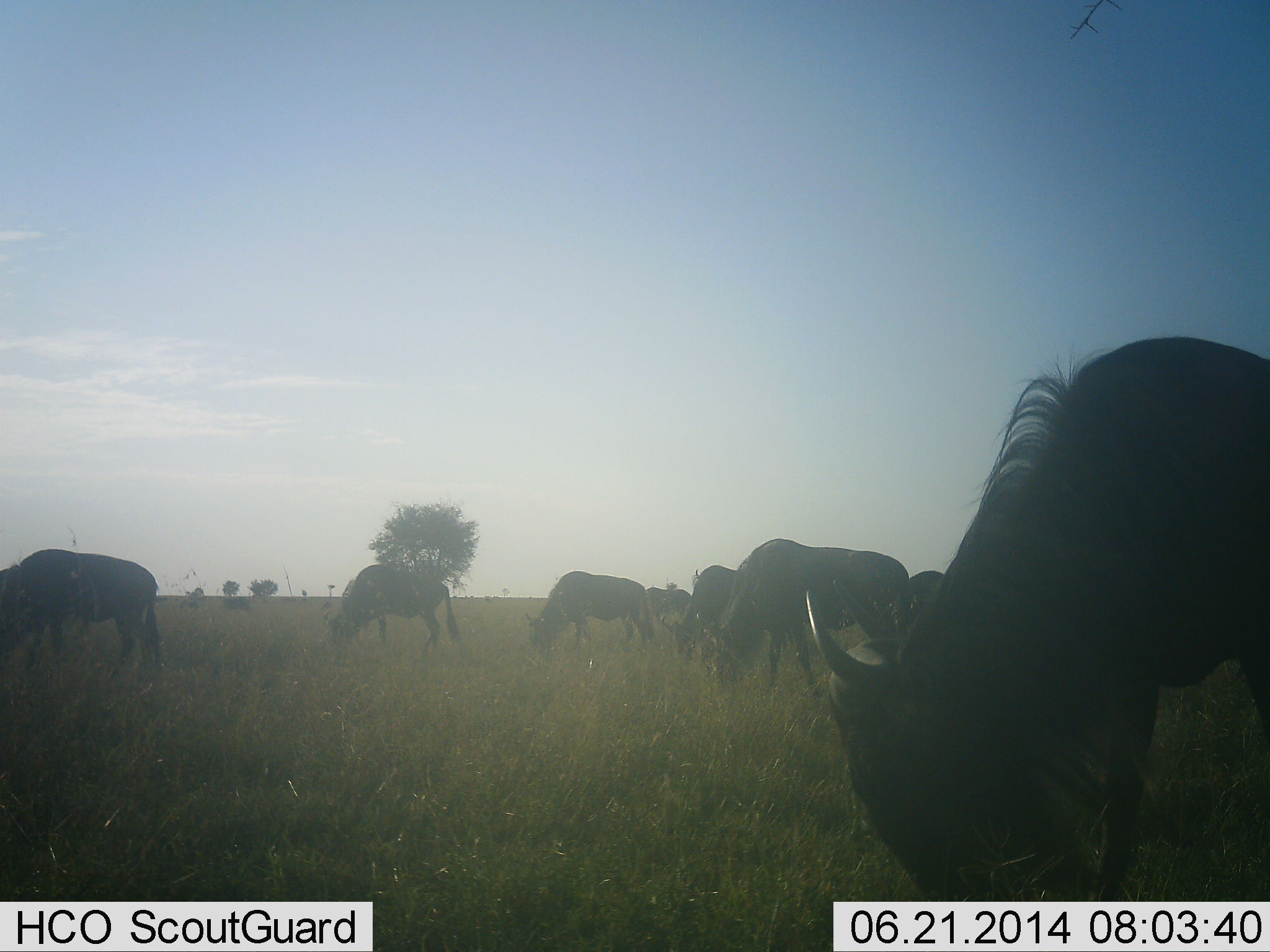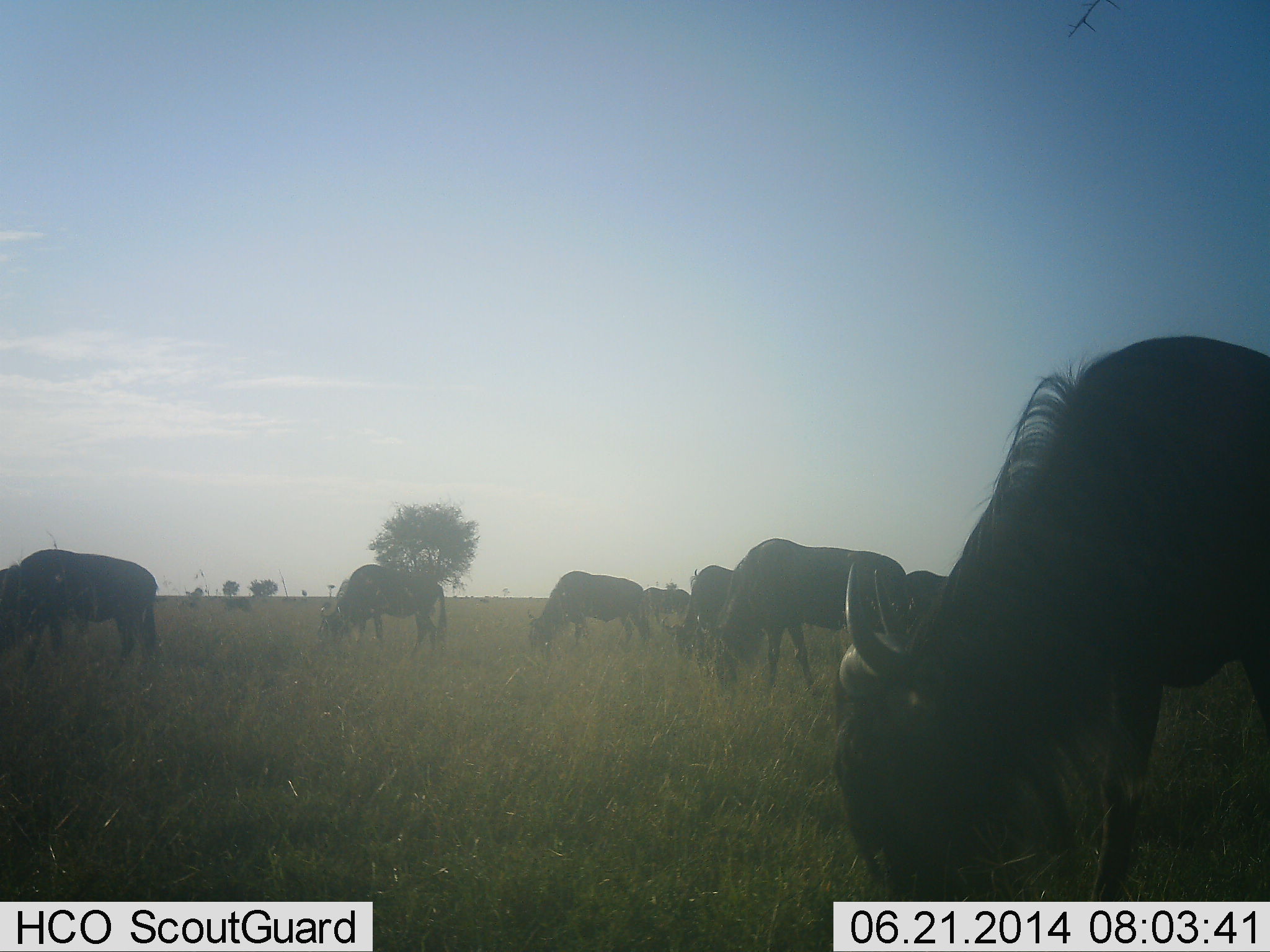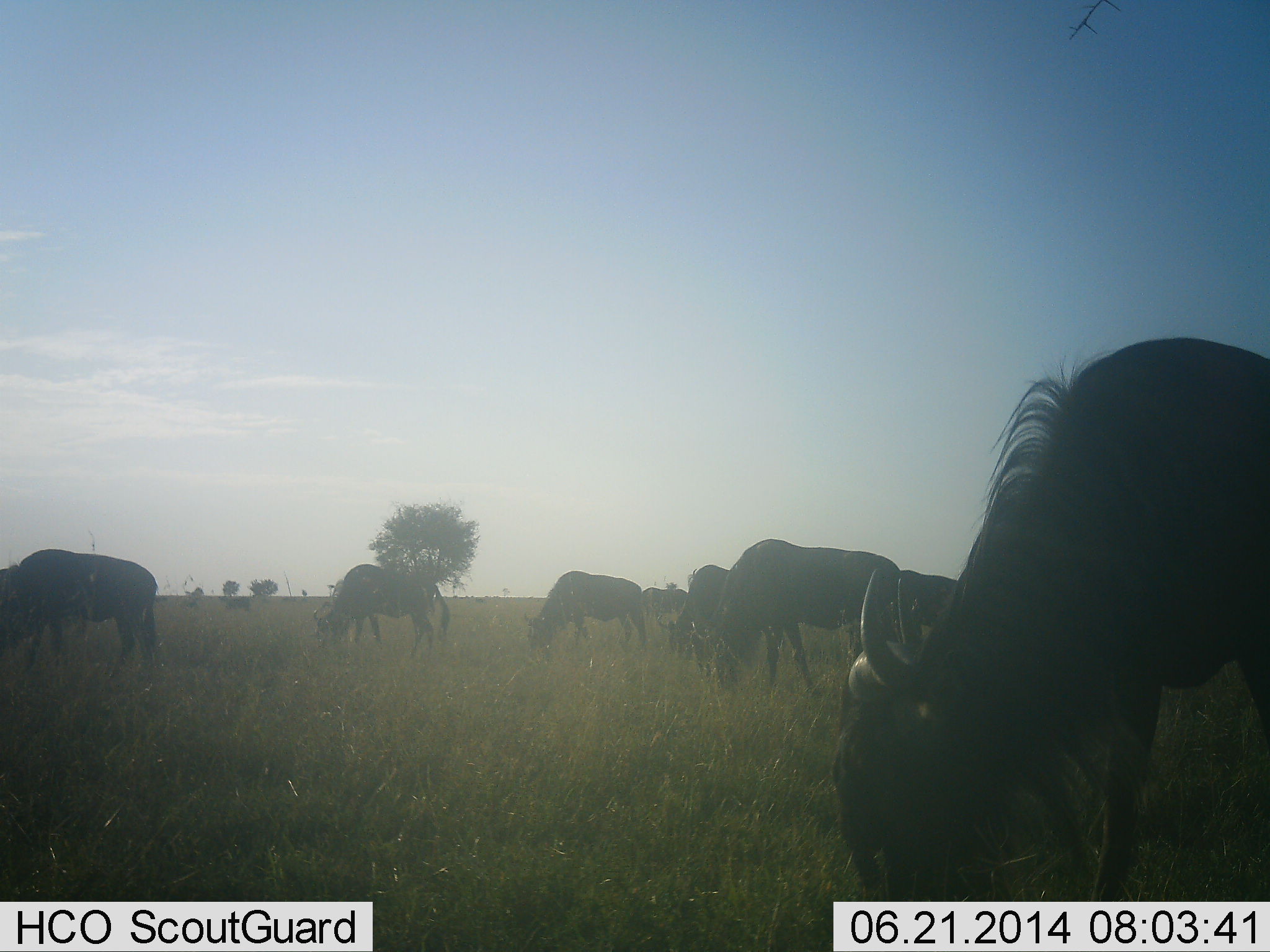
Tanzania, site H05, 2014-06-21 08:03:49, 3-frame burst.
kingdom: Animalia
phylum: Chordata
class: Mammalia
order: Artiodactyla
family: Bovidae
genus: Connochaetes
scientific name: Connochaetes taurinus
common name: blue wildebeest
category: wildebeest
Wildebeest (blue wildebeest) (Connochaetes taurinus), count 8. Behavior (volunteer vote fractions): standing 20%, resting 0%, moving 0%, interacting 0%. Young present (vote fraction): 0%. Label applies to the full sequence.